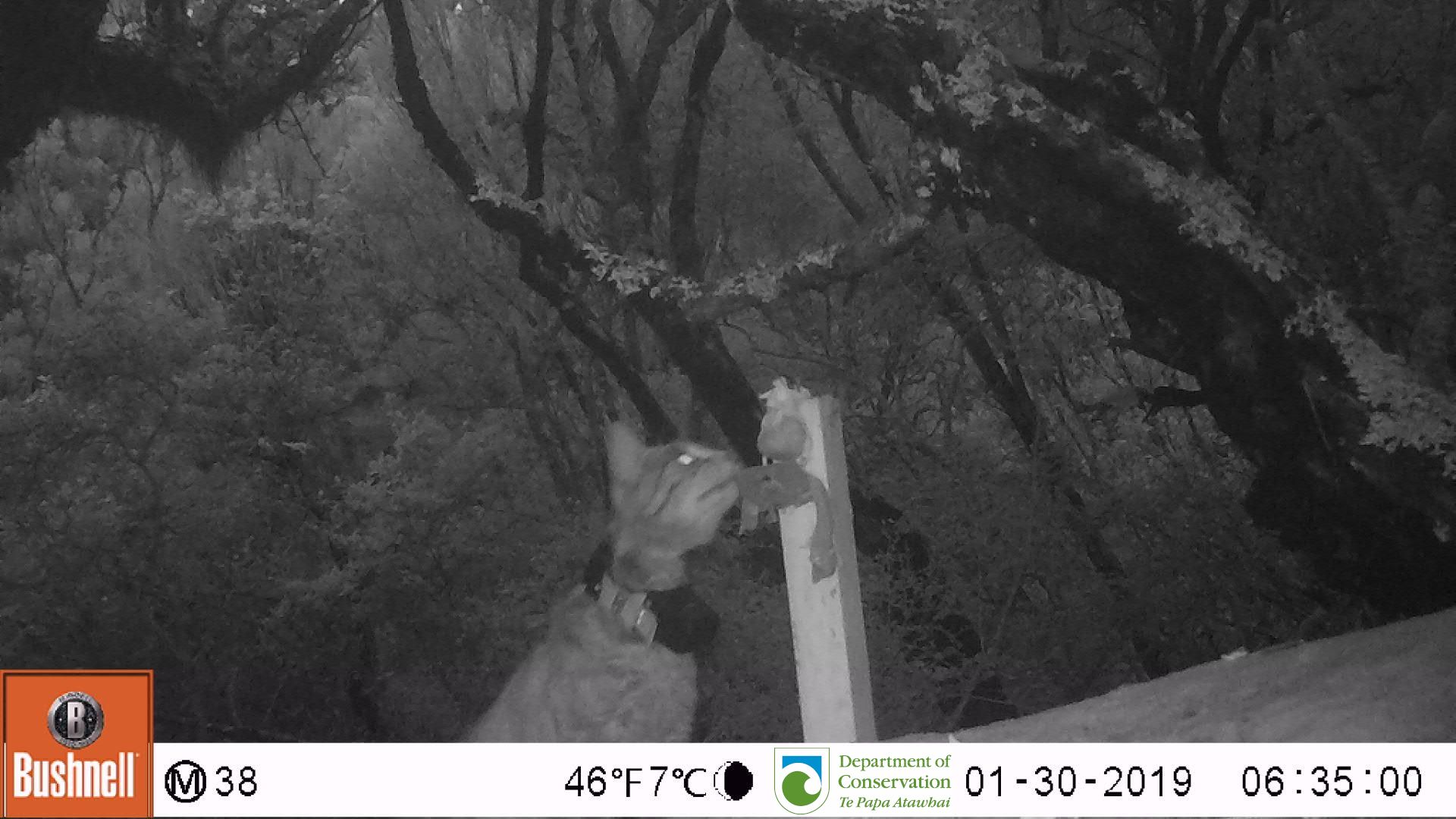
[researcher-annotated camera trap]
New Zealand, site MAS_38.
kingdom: Animalia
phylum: Chordata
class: Mammalia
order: Carnivora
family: Felidae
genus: Felis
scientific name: Felis catus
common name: domestic cat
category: cat